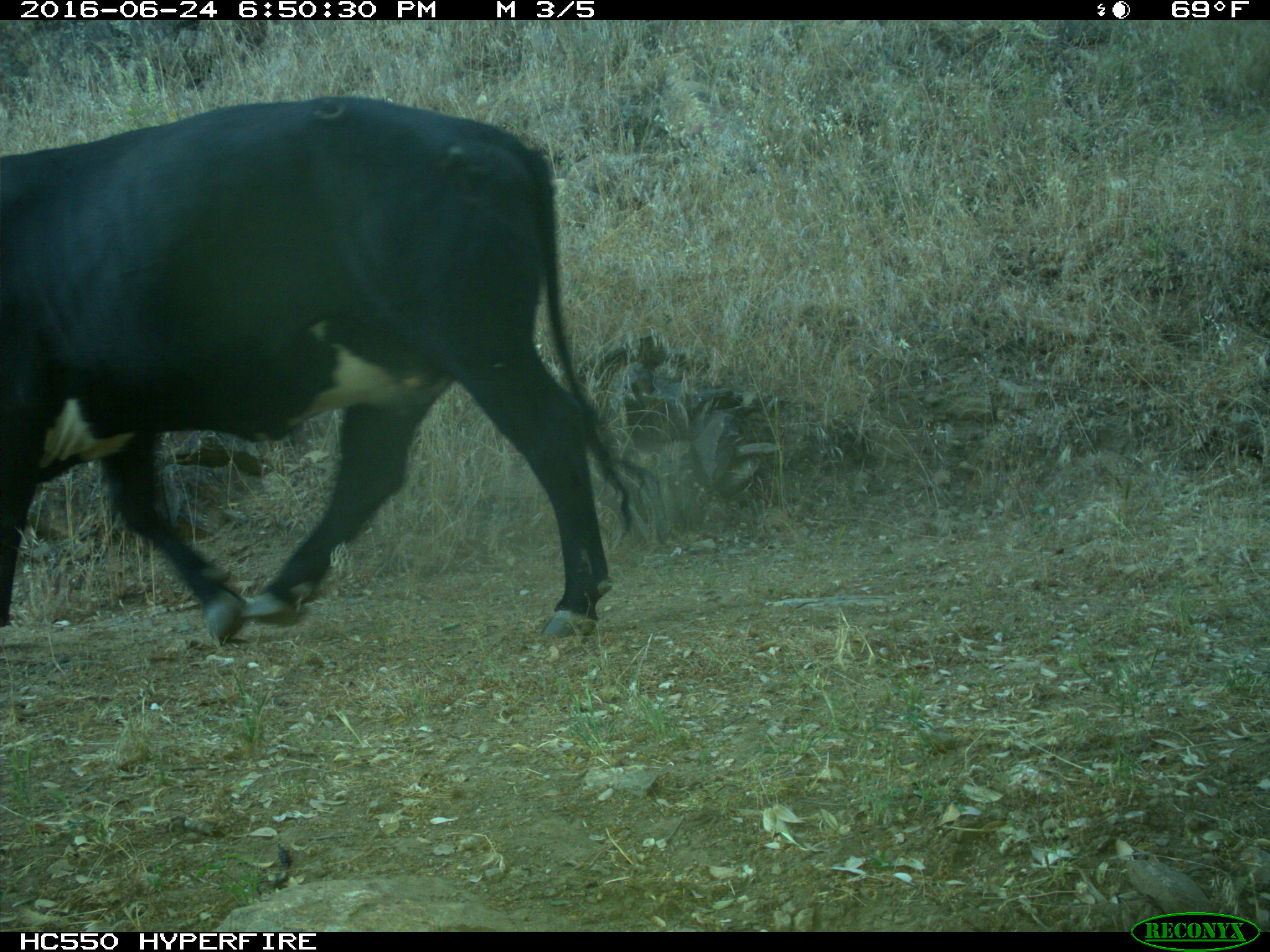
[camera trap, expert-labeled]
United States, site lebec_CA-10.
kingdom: Animalia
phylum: Chordata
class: Mammalia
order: Artiodactyla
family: Bovidae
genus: Bos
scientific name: Bos taurus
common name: domestic cow